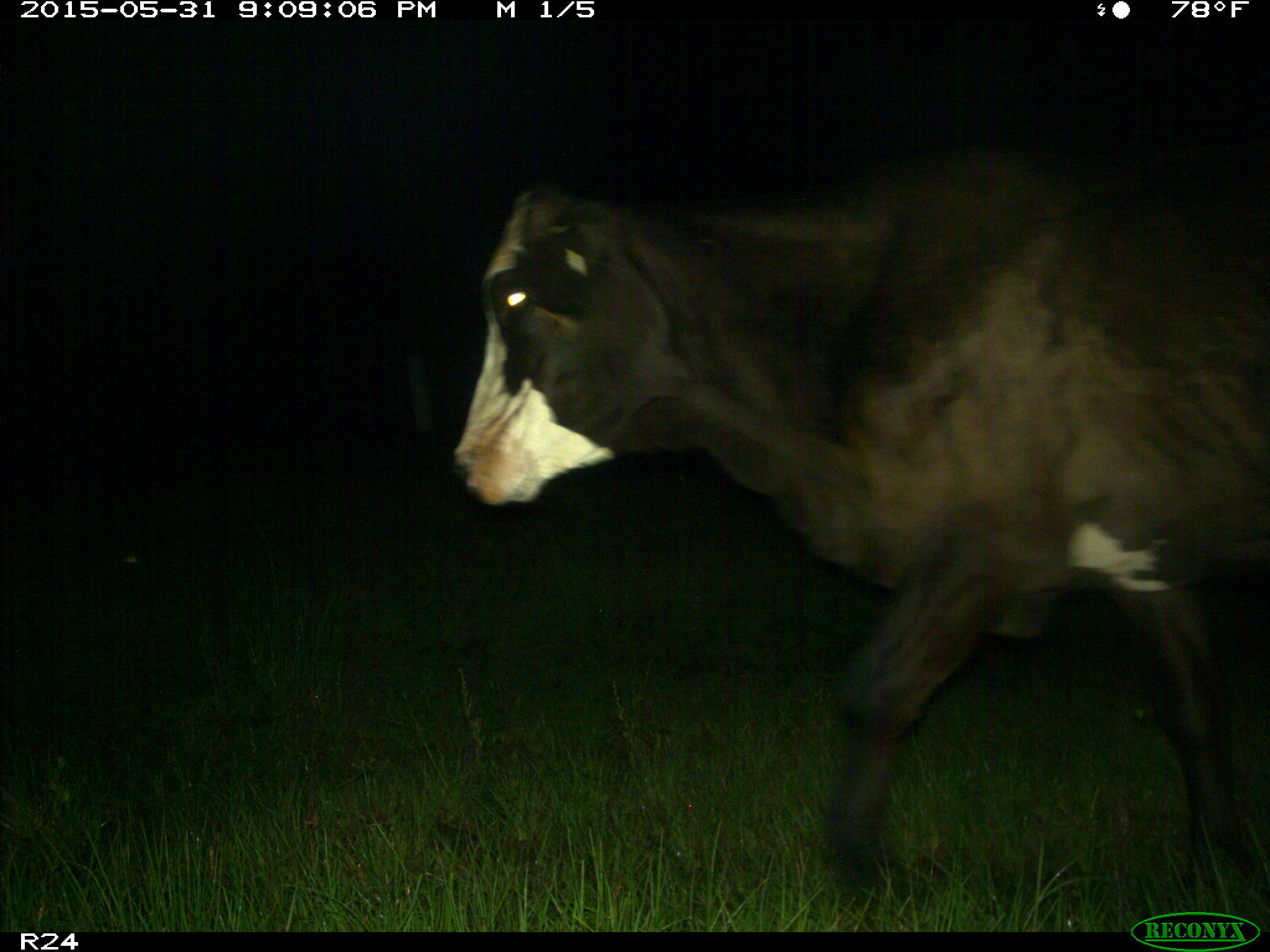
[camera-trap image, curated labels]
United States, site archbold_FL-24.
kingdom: Animalia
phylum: Chordata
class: Mammalia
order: Artiodactyla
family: Bovidae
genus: Bos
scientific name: Bos taurus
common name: domestic cow